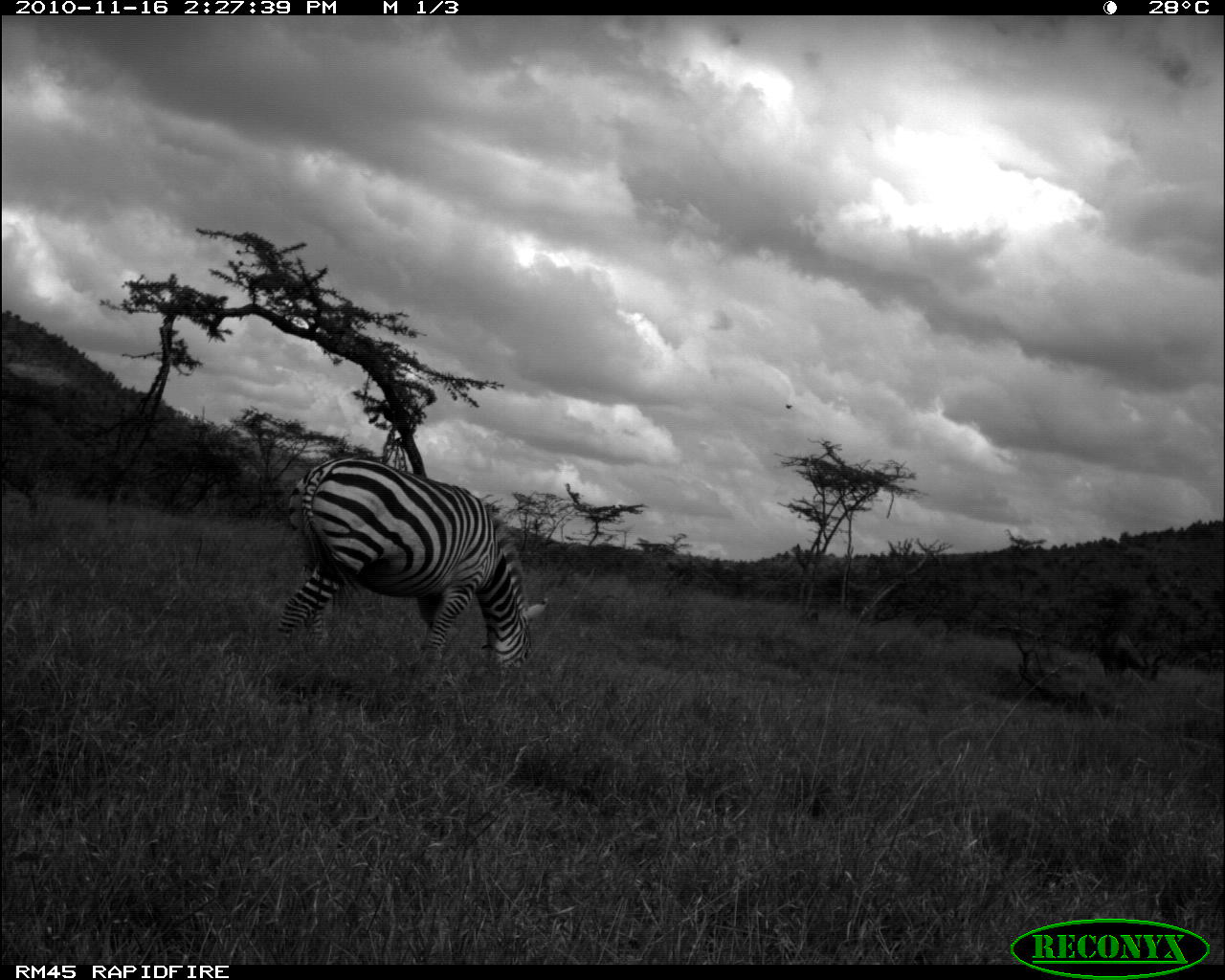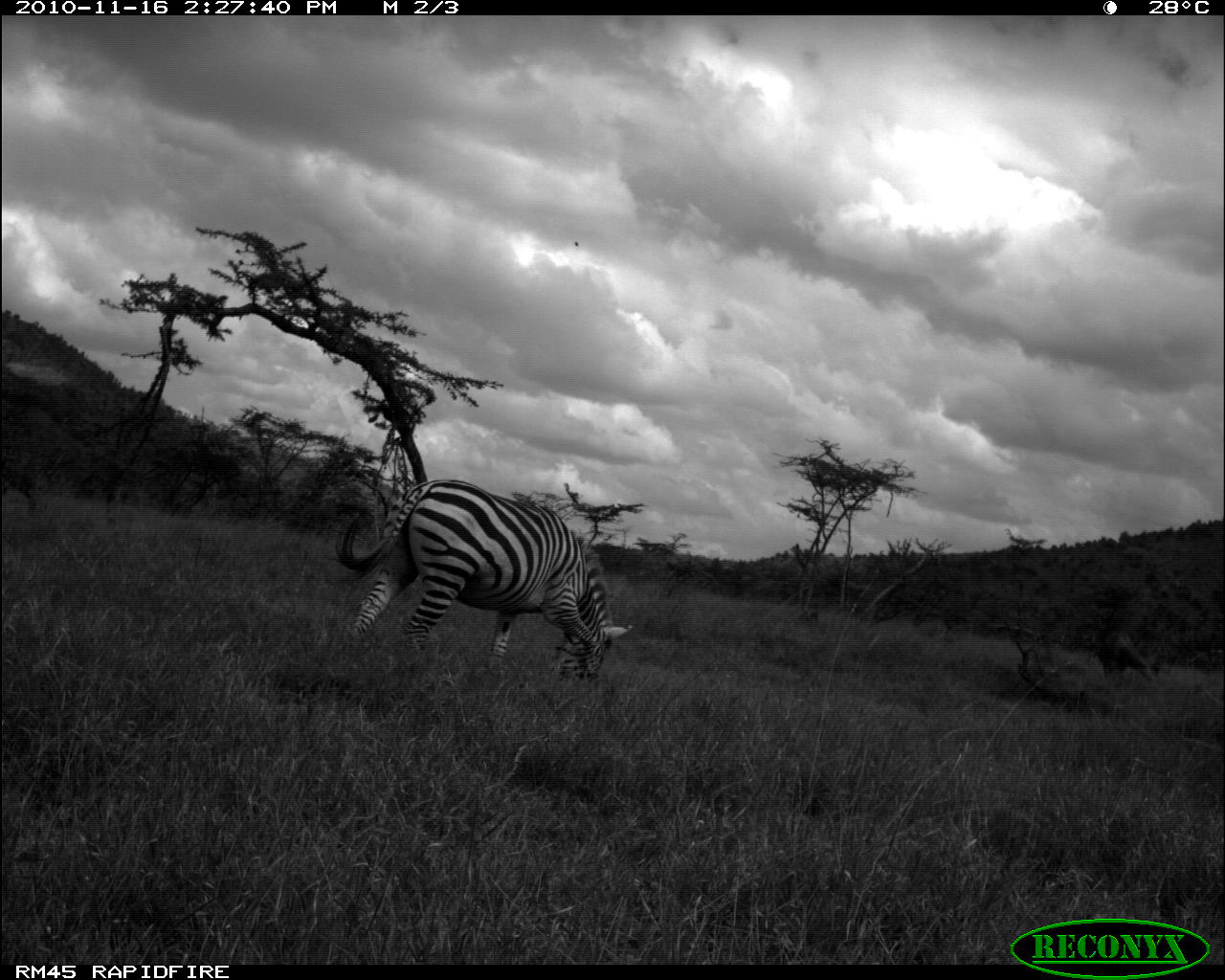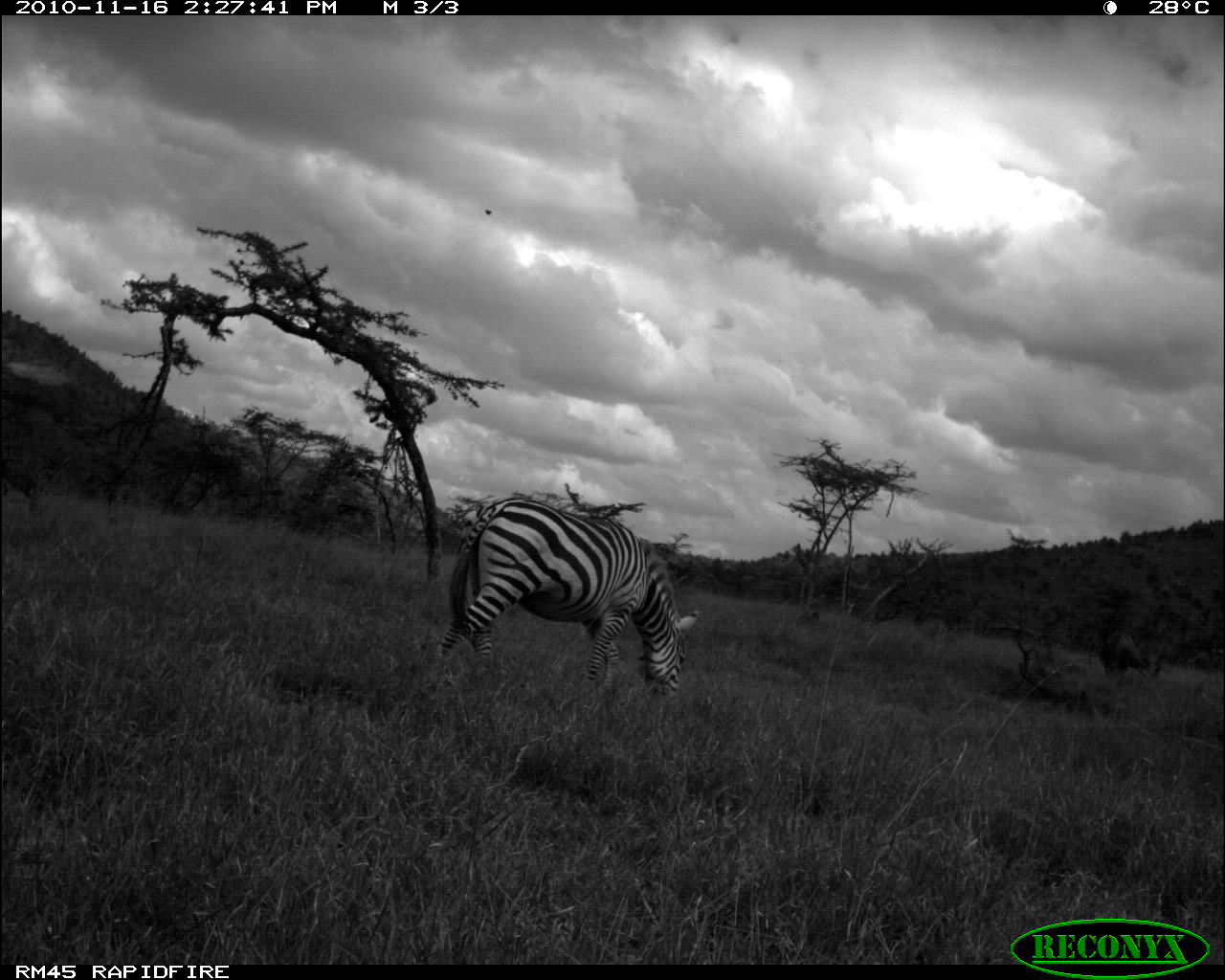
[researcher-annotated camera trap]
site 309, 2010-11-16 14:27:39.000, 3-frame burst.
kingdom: Animalia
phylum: Chordata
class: Mammalia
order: Perissodactyla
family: Equidae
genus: Equus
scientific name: Equus quagga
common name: plains zebra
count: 1